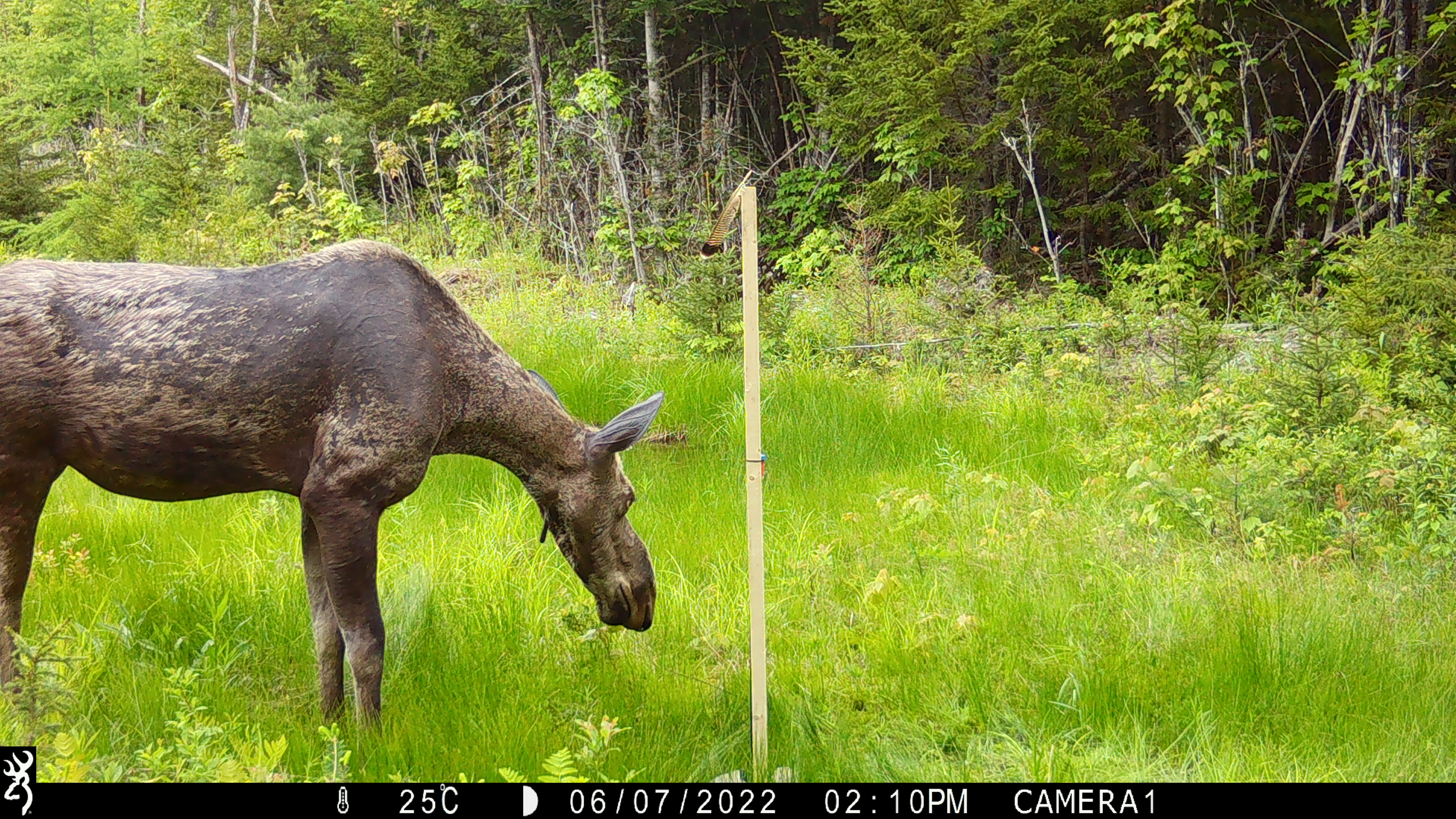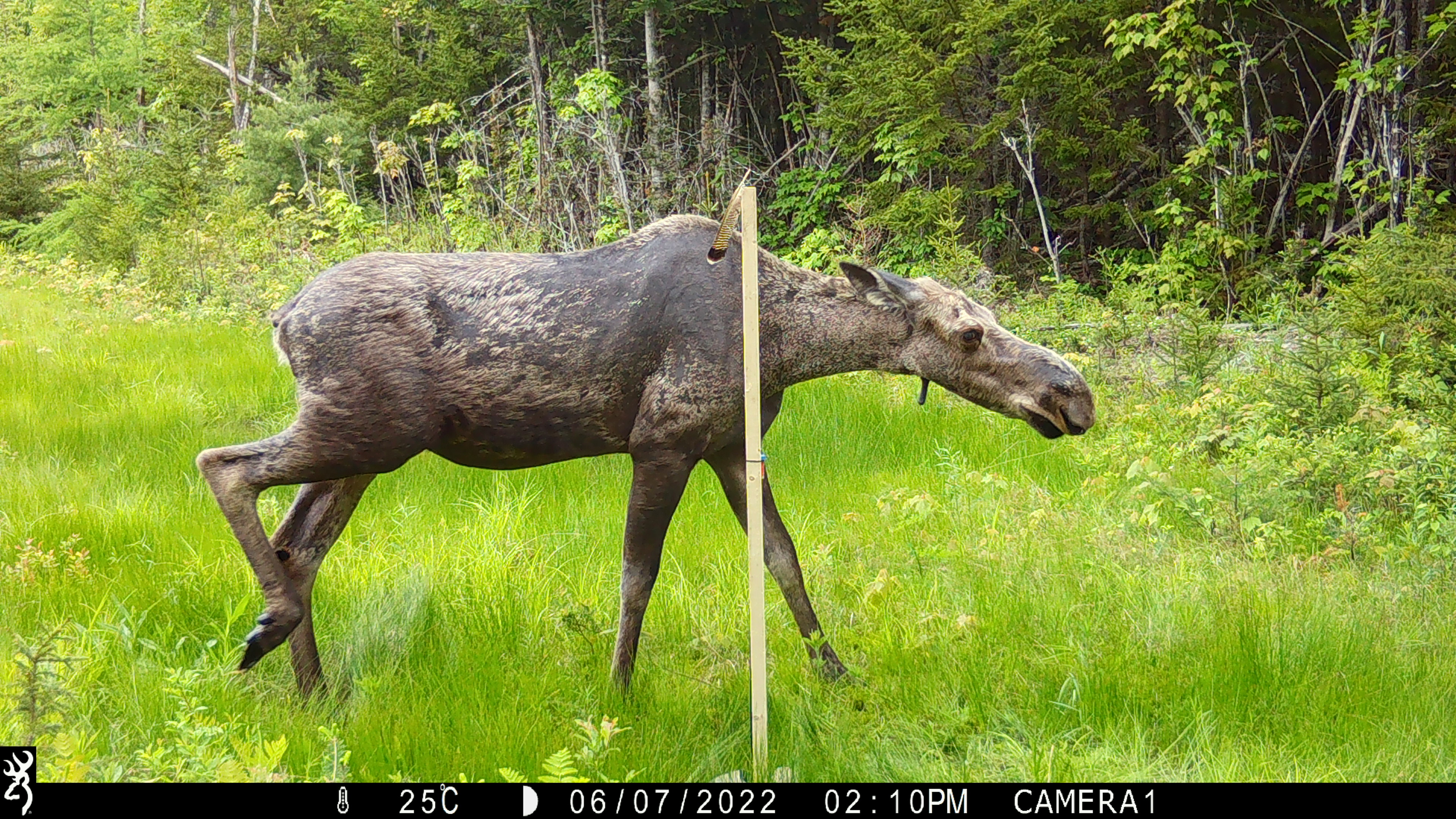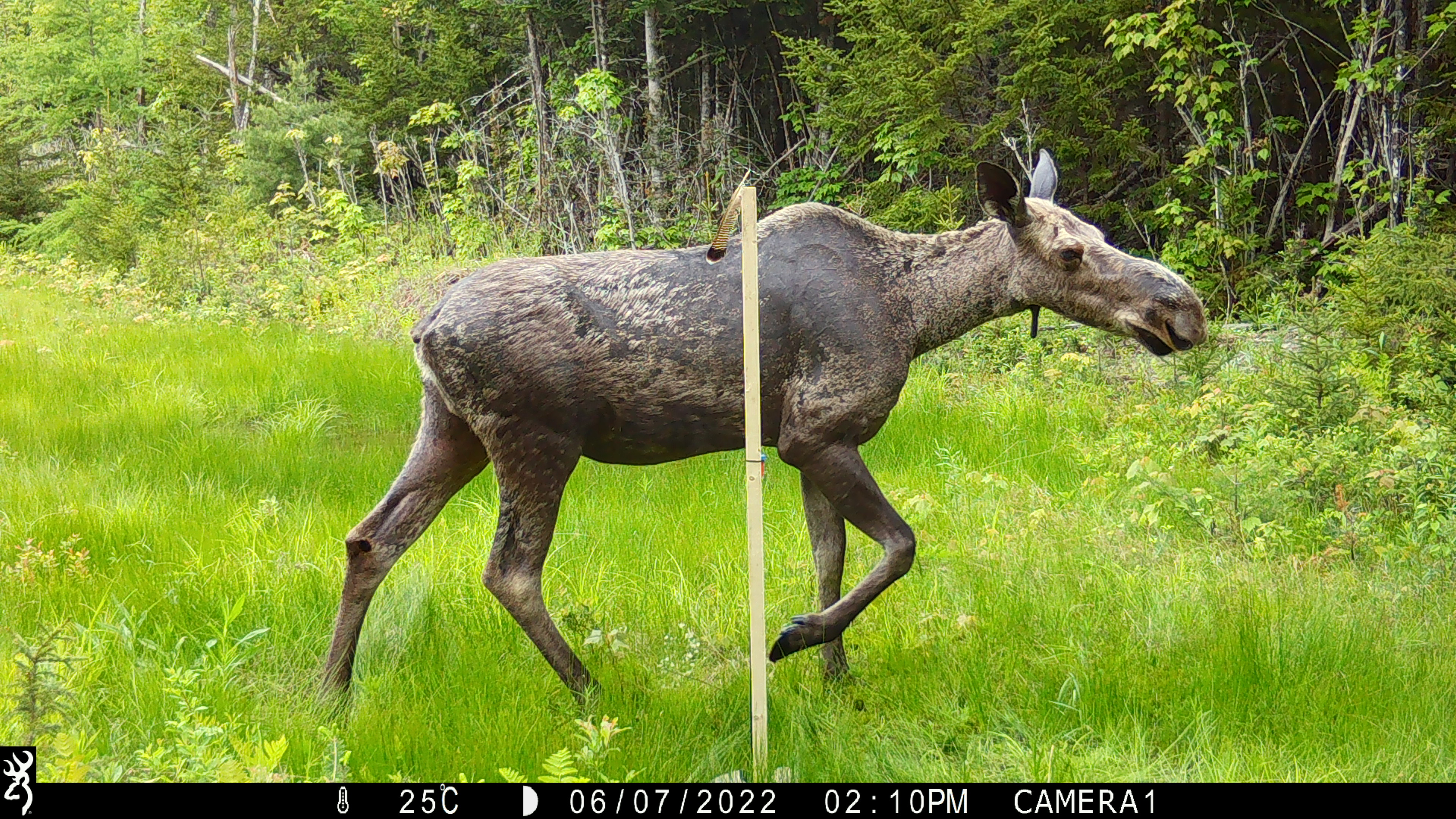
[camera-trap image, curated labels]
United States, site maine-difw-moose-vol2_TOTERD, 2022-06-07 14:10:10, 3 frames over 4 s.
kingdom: Animalia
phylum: Chordata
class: Mammalia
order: Artiodactyla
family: Cervidae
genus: Alces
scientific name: Alces alces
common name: moose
Moose (Alces alces).